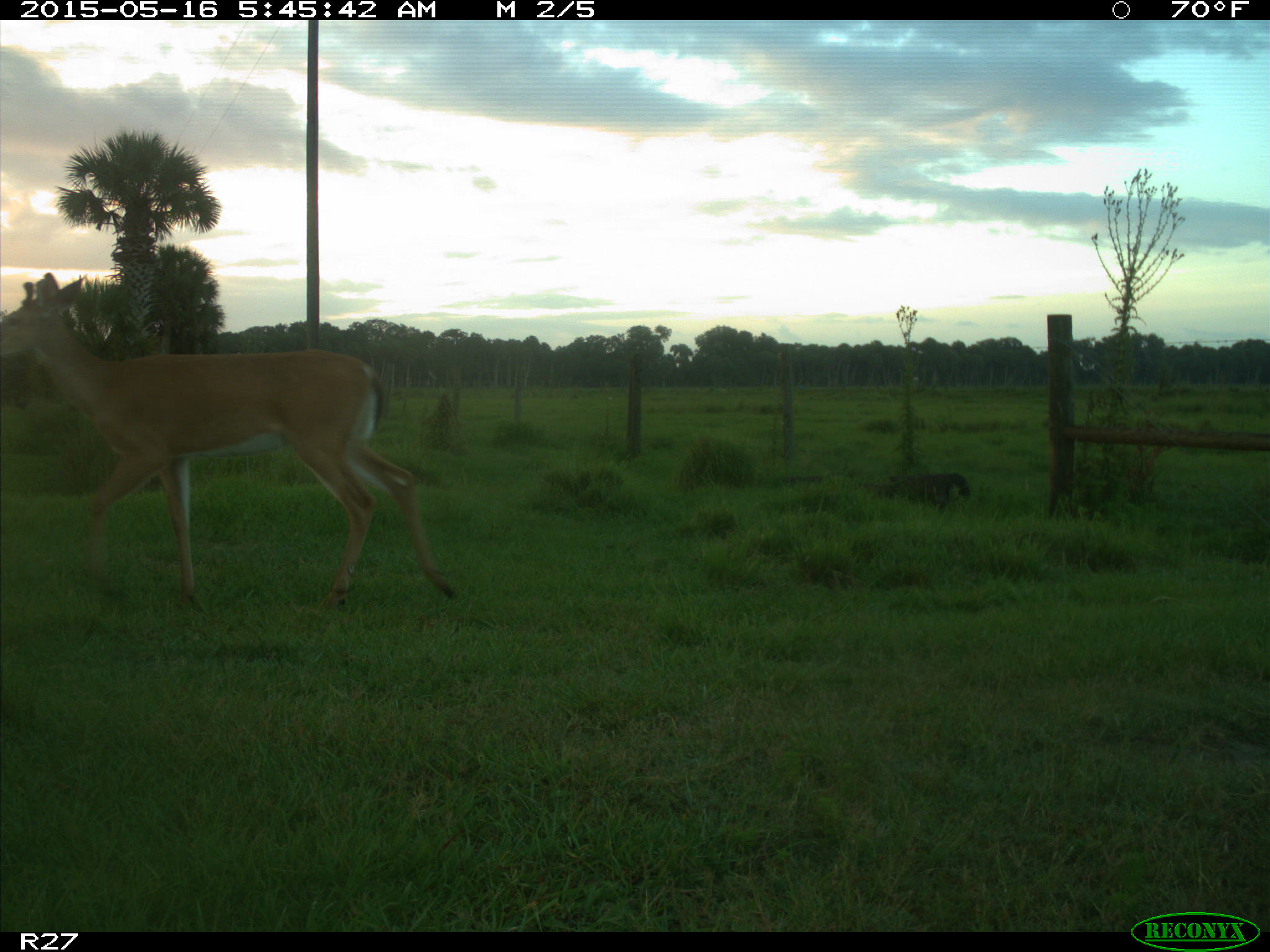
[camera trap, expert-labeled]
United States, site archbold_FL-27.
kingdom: Animalia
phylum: Chordata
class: Mammalia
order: Artiodactyla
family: Cervidae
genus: Odocoileus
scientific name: Odocoileus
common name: deer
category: unidentified deer